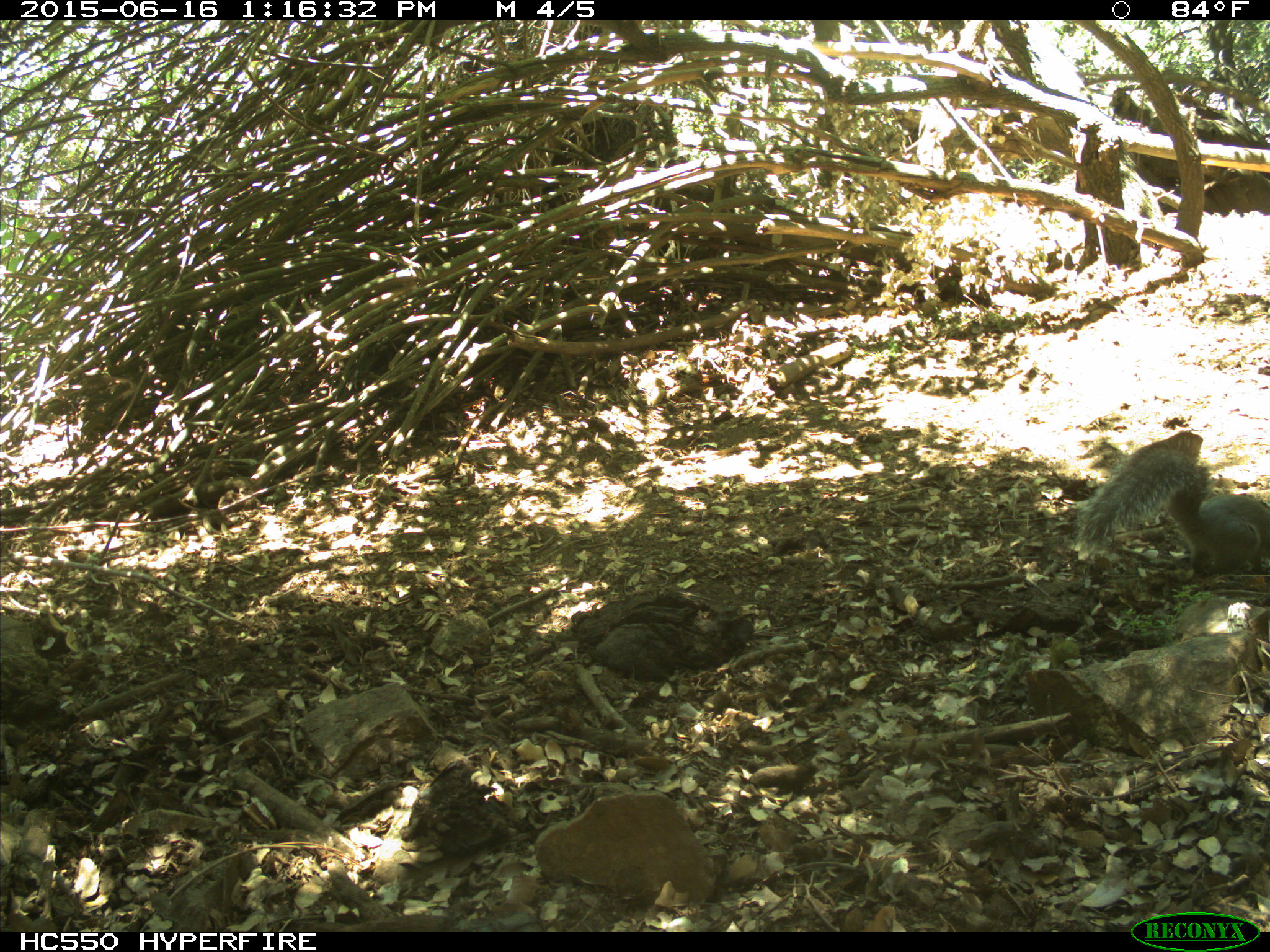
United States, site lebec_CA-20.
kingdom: Animalia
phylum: Chordata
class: Mammalia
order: Rodentia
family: Sciuridae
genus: Sciurus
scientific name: Sciurus carolinensis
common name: eastern gray squirrel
Sciurus carolinensis (eastern gray squirrel).